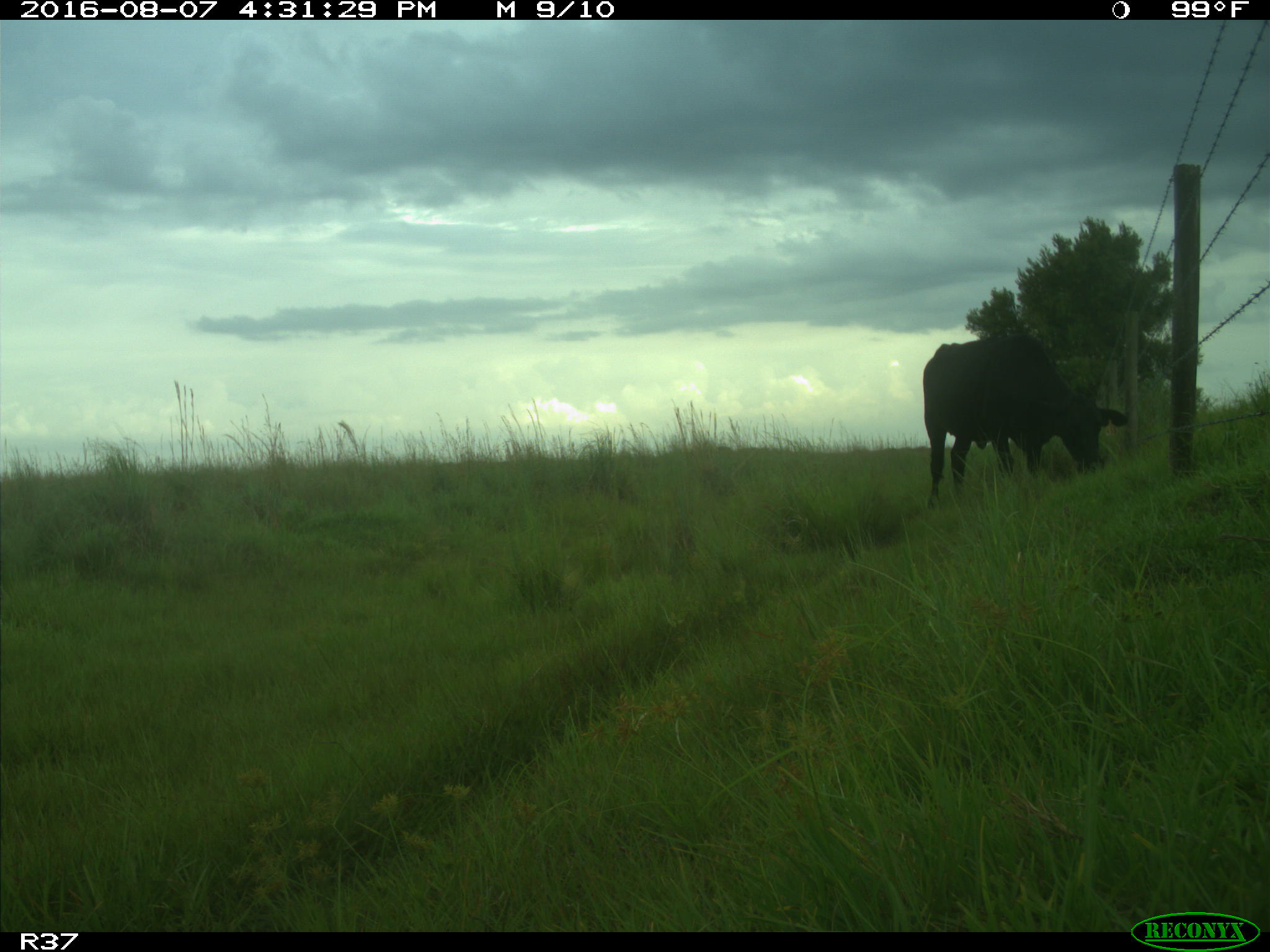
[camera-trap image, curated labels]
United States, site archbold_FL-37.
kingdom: Animalia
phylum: Chordata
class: Mammalia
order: Artiodactyla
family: Bovidae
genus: Bos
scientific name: Bos taurus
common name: domestic cow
Bos taurus (domestic cow).